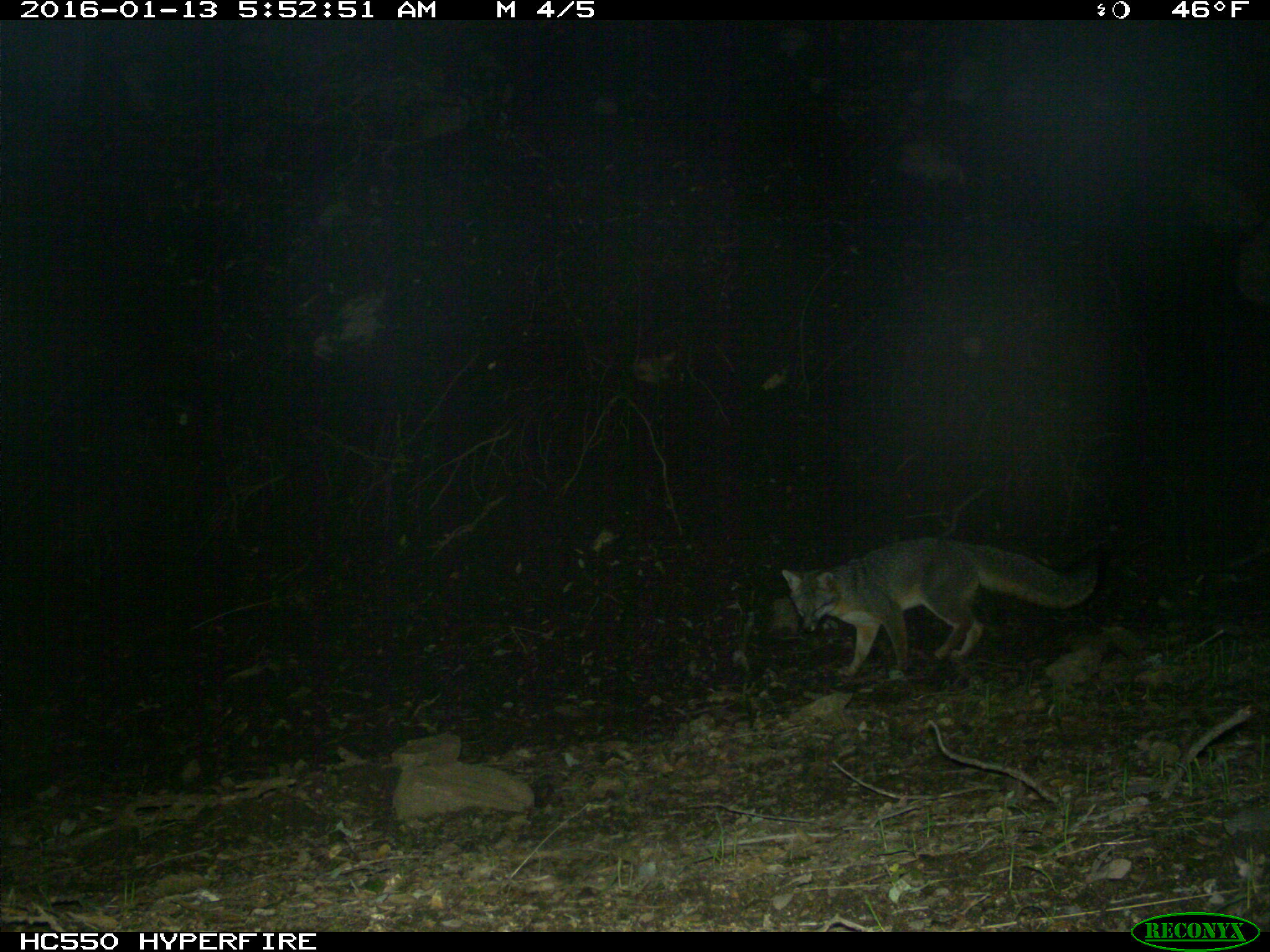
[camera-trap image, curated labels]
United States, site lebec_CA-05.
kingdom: Animalia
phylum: Chordata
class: Mammalia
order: Carnivora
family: Canidae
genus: Urocyon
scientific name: Urocyon cinereoargenteus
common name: gray fox